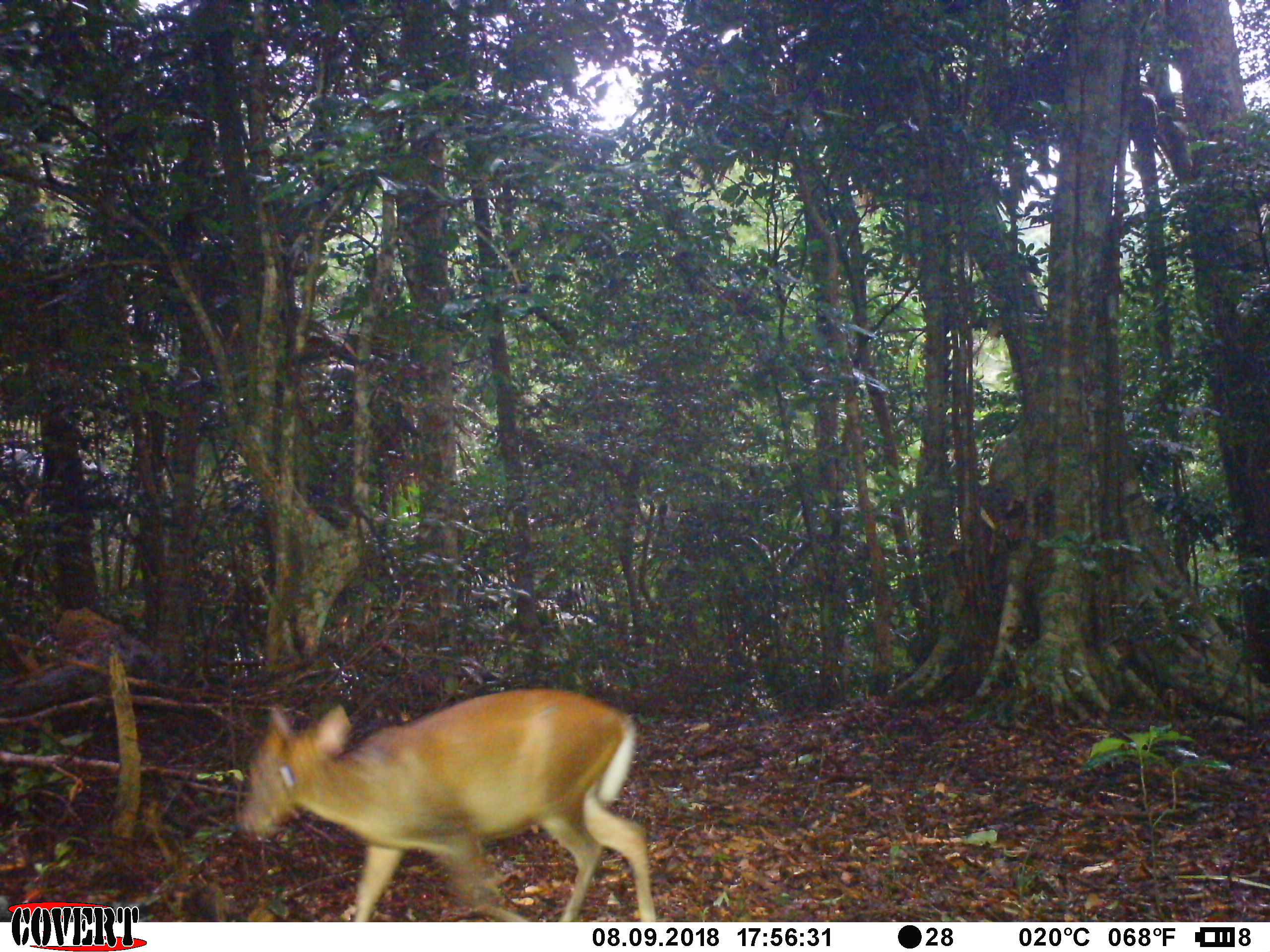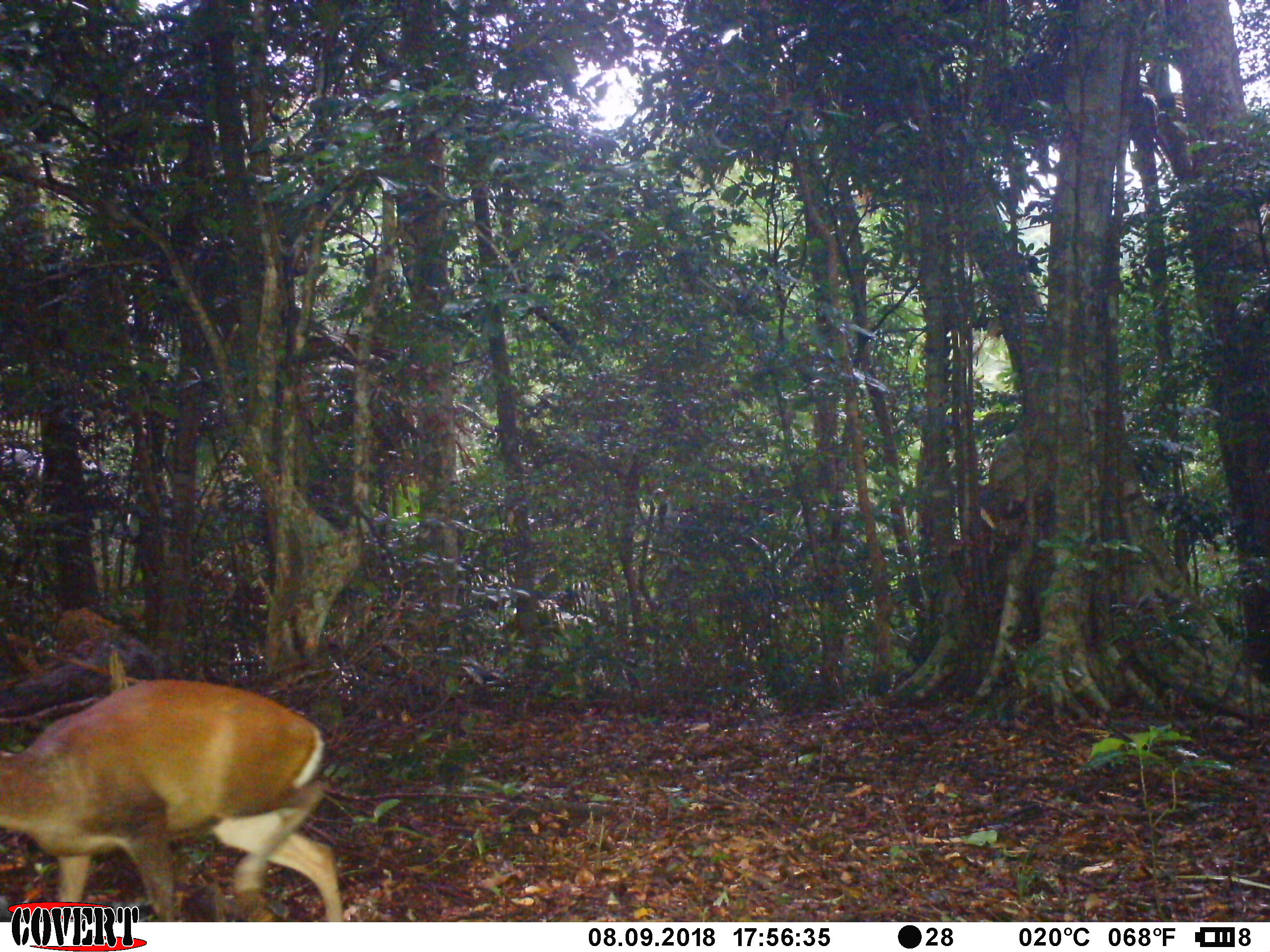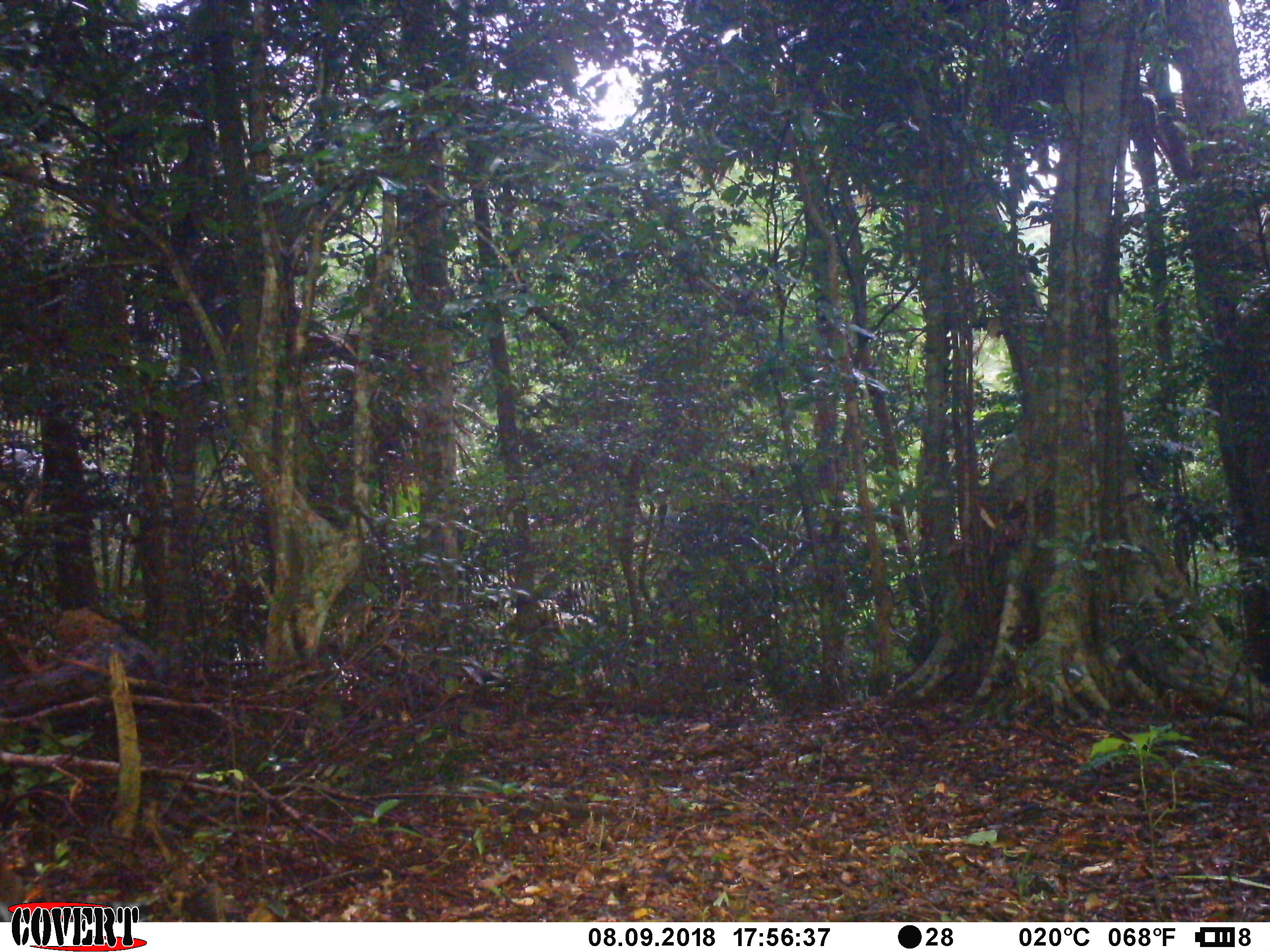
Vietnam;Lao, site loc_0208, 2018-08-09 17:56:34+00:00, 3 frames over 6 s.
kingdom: Animalia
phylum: Chordata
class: Mammalia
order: Artiodactyla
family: Cervidae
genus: Muntiacus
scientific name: Muntiacus rooseveltorum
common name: roosevelt's muntjac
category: roosevelts muntjac group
Roosevelts muntjac group (roosevelt's muntjac) (Muntiacus rooseveltorum). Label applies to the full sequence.